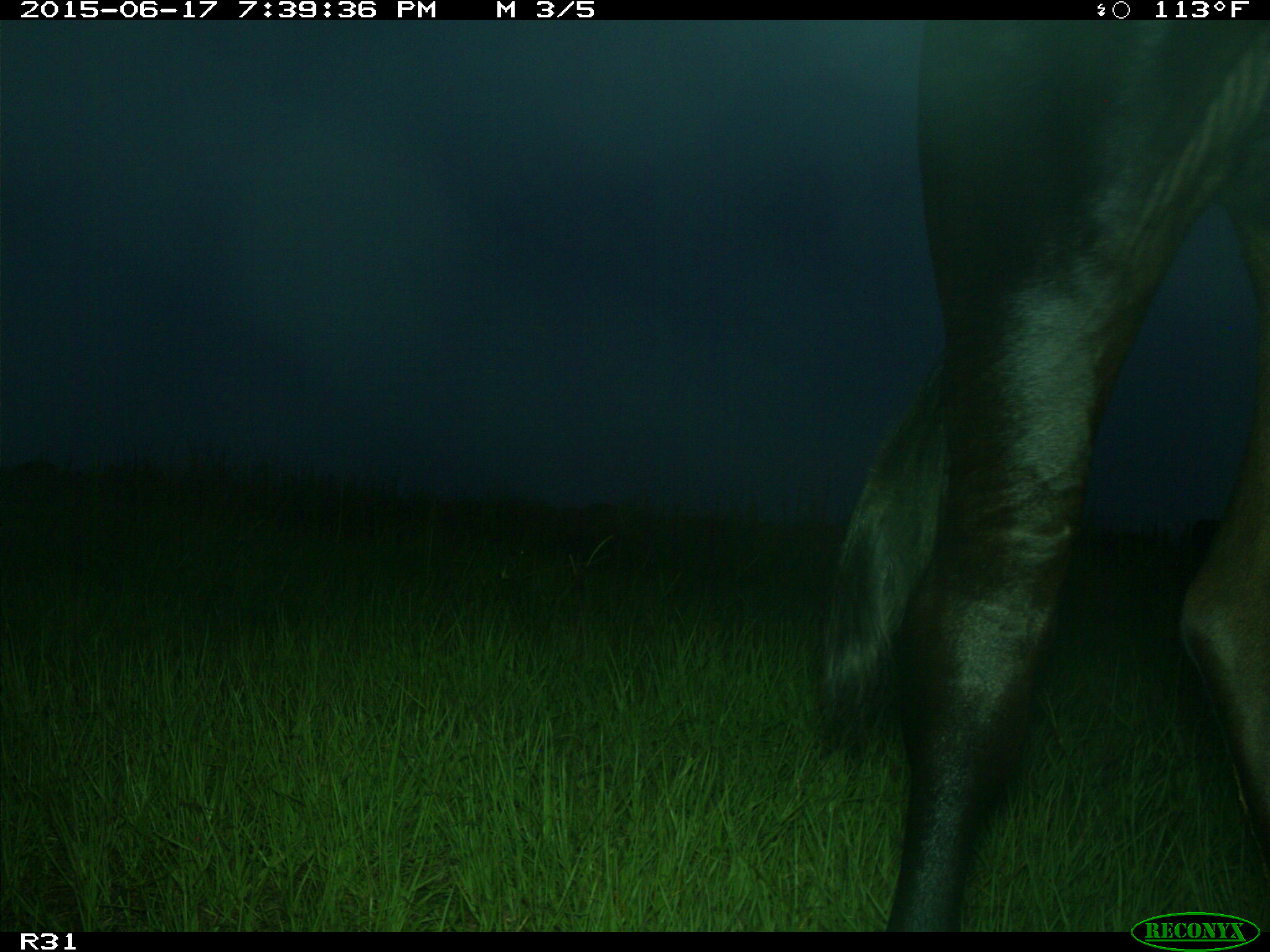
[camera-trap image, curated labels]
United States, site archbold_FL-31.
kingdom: Animalia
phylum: Chordata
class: Mammalia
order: Artiodactyla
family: Bovidae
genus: Bos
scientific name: Bos taurus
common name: domestic cow